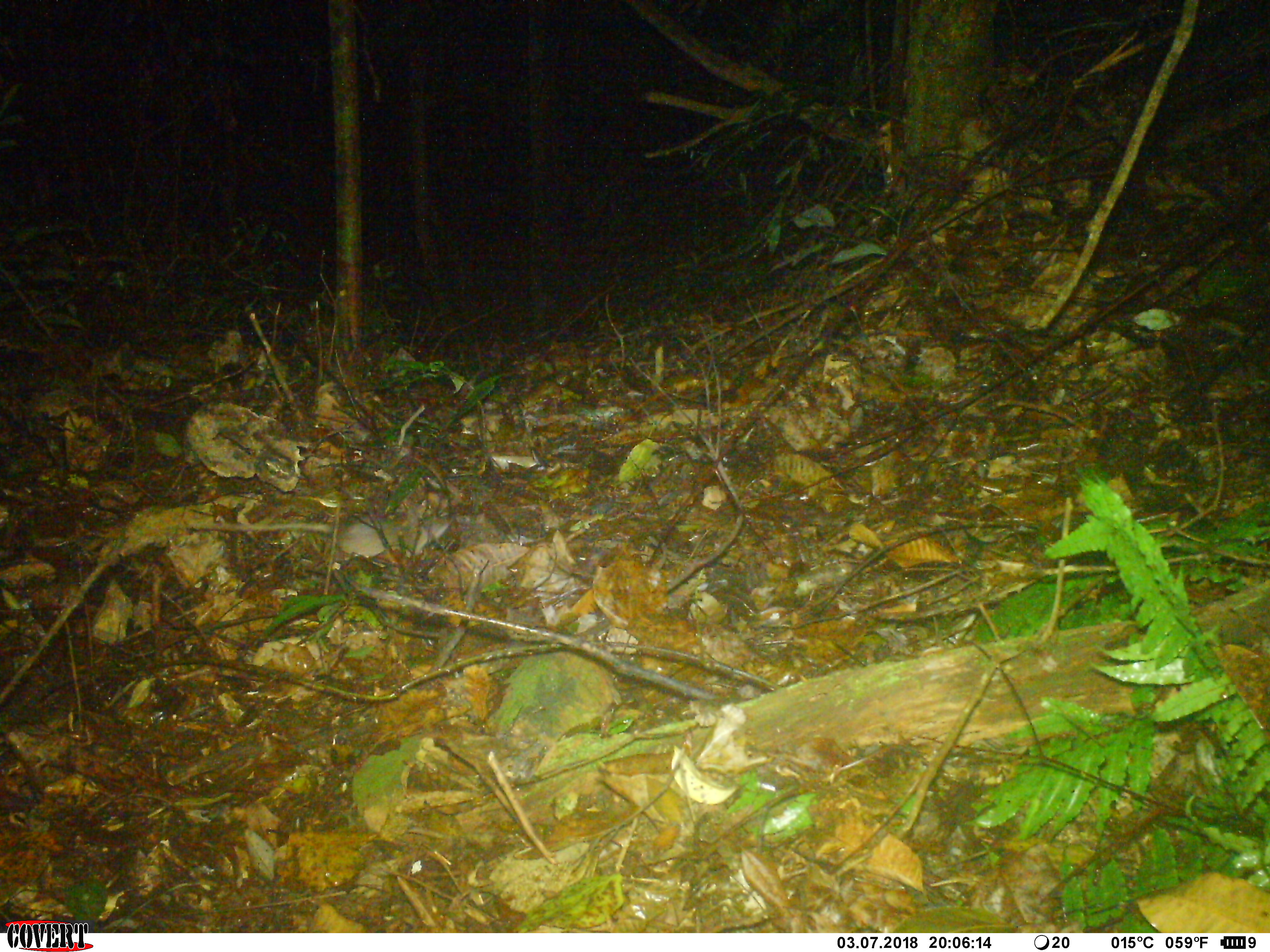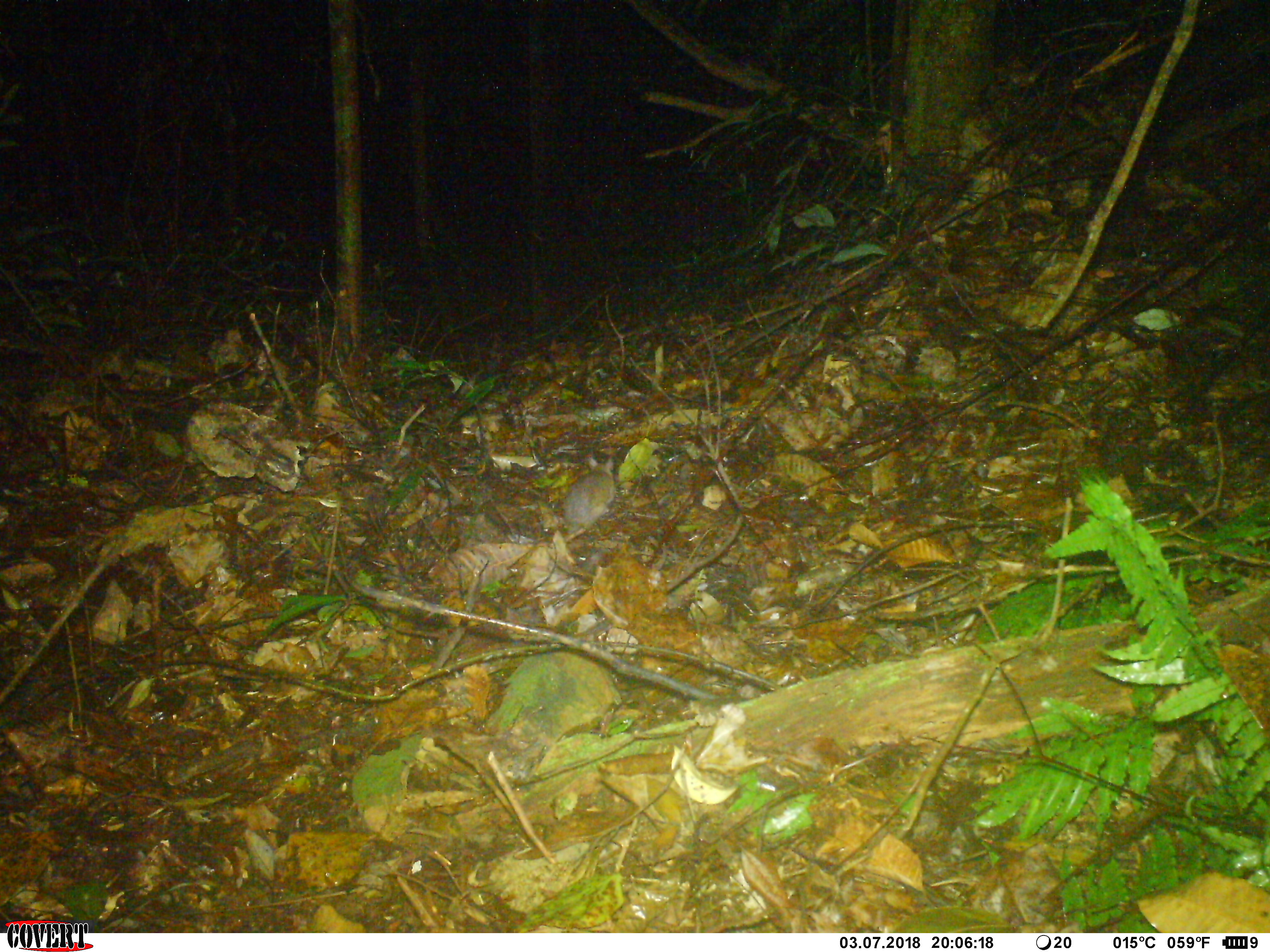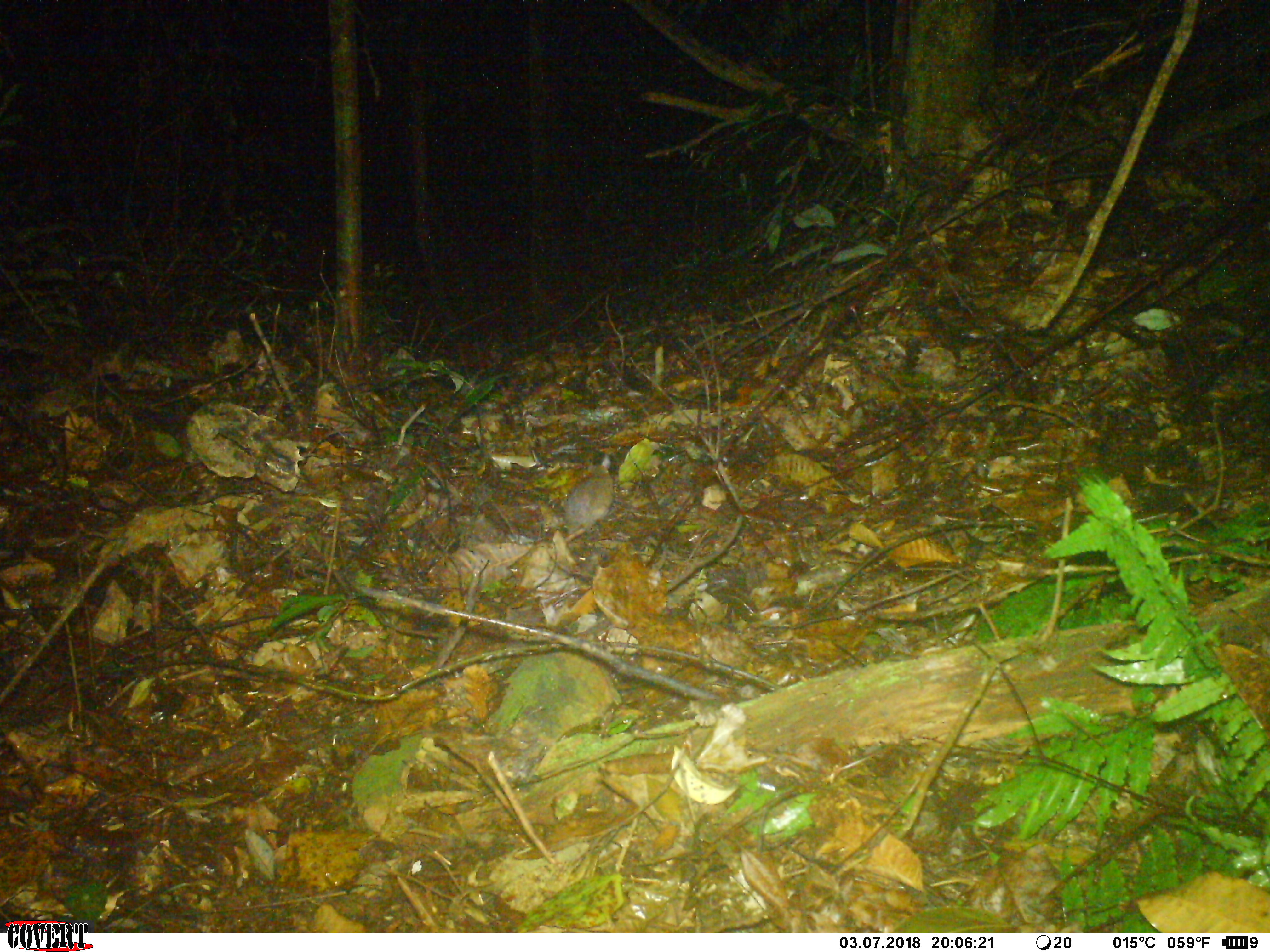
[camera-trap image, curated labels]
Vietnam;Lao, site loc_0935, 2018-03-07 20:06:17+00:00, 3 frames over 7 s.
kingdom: Animalia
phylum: Chordata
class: Mammalia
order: Rodentia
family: Muridae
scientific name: Muridae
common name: old-world mice and rats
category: unidentified murid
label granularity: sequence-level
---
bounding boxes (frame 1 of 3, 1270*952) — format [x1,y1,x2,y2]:
unidentified murid: [194,488,459,560]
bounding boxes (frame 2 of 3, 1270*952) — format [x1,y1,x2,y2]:
unidentified murid: [563,455,615,535]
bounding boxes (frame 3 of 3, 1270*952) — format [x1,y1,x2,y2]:
unidentified murid: [565,454,614,535]